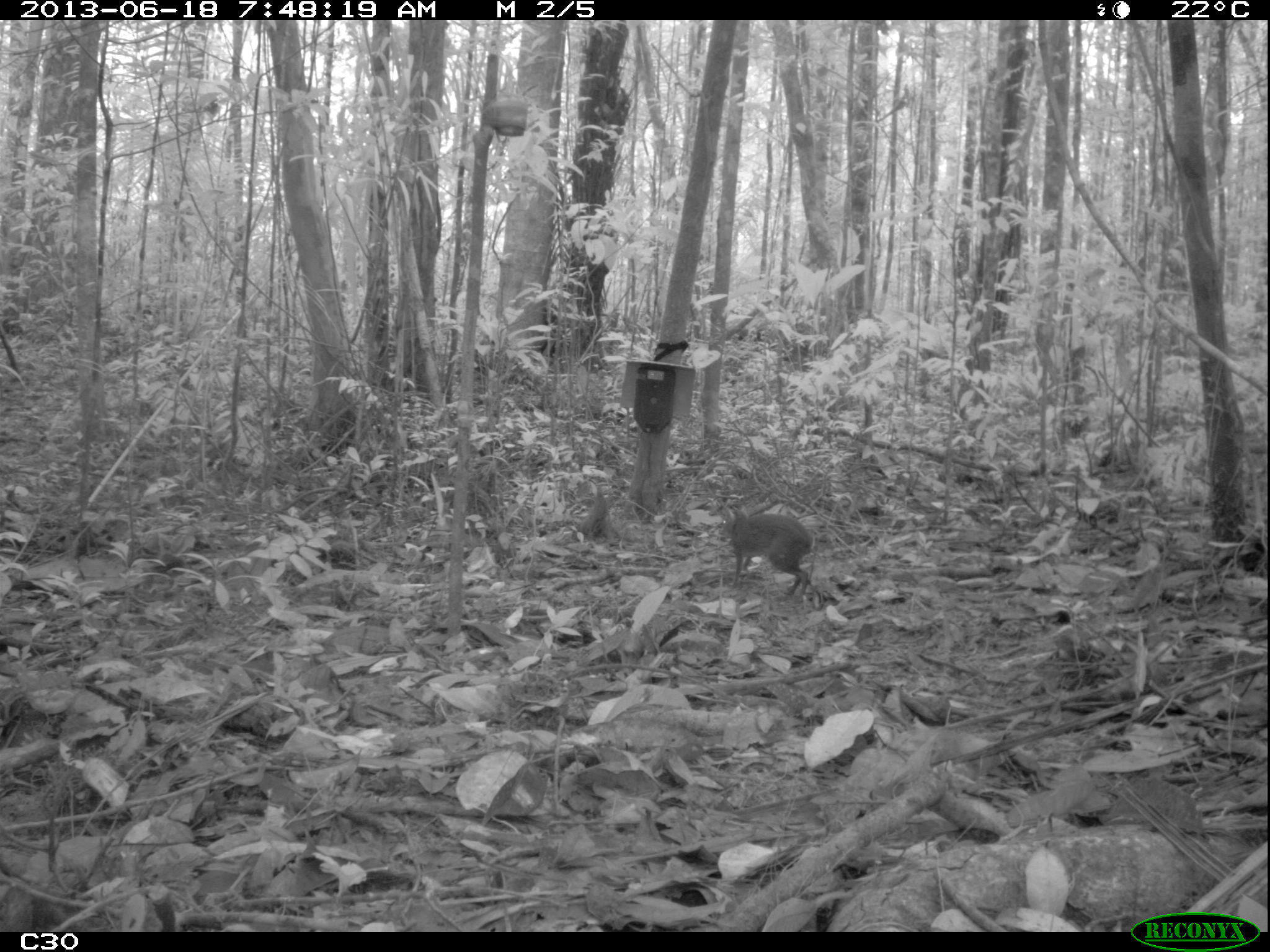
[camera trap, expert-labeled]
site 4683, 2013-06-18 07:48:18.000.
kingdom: Animalia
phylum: Chordata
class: Mammalia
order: Rodentia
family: Dasyproctidae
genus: Myoprocta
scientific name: Myoprocta pratti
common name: green acouchi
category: myoprocta pratii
Myoprocta pratii (green acouchi) (Myoprocta pratti), count 1, age adult.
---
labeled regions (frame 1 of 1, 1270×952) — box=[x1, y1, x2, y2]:
myoprocta pratii: box=[716, 503, 818, 598]